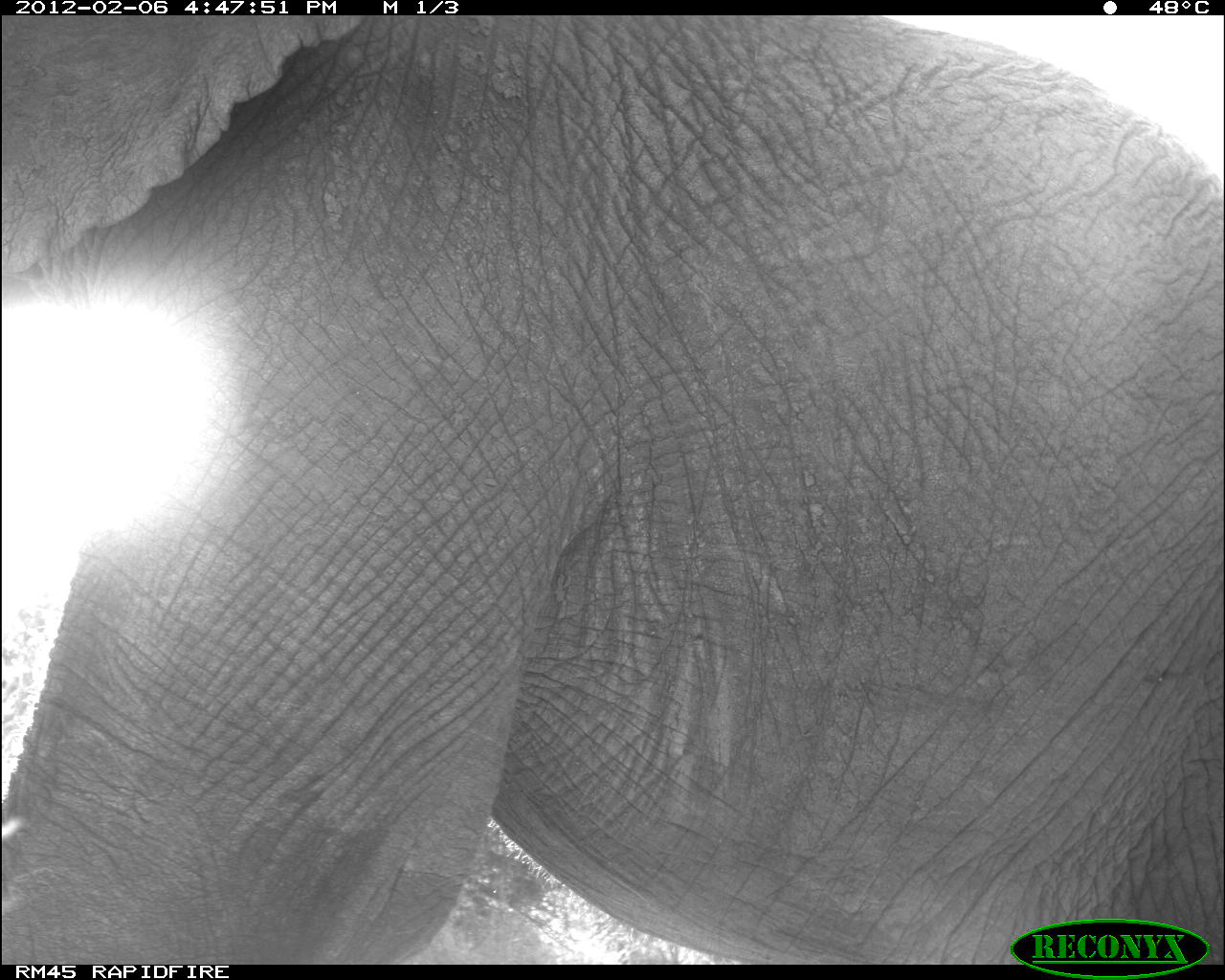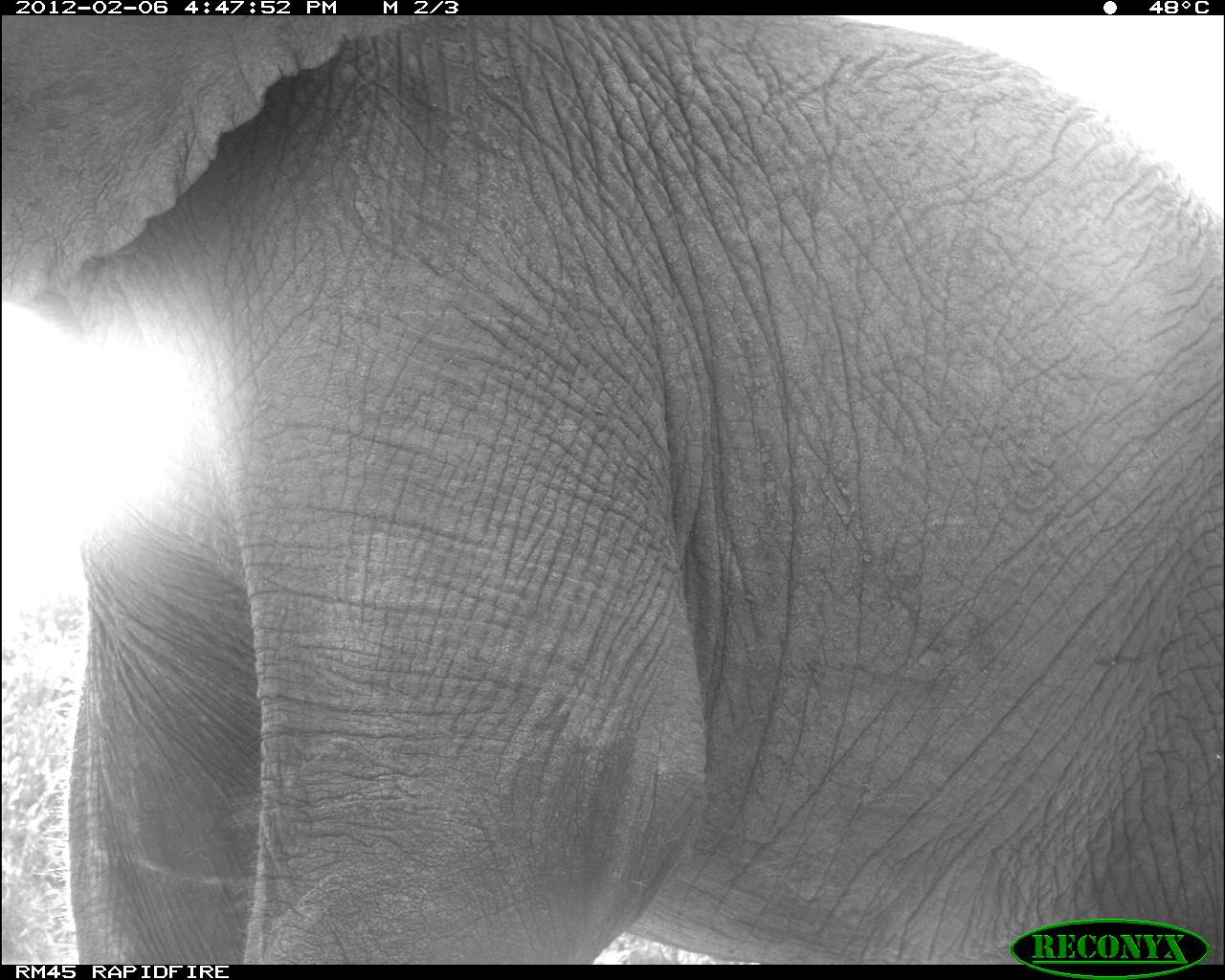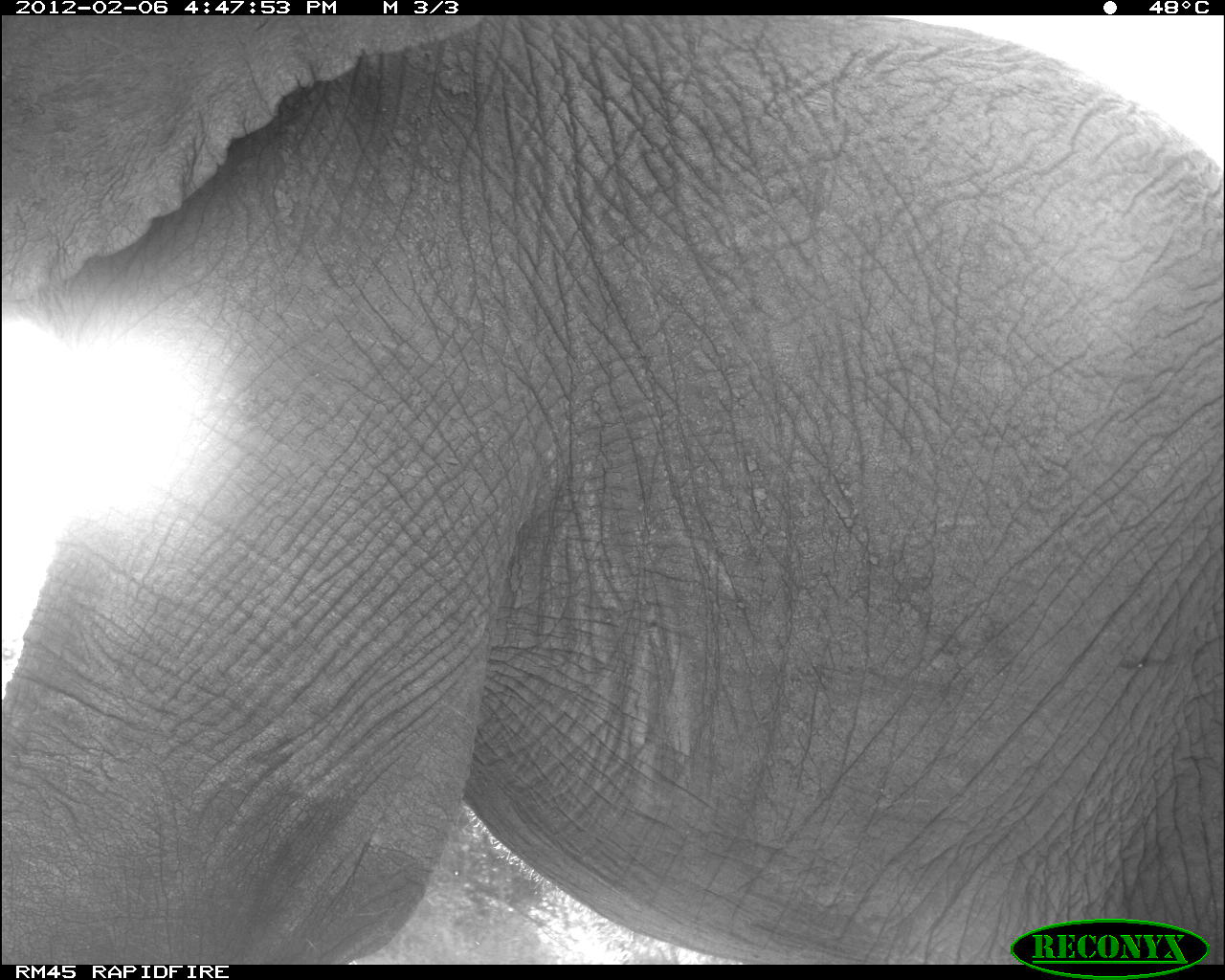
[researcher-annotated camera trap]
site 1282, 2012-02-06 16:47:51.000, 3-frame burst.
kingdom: Animalia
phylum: Chordata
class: Mammalia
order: Proboscidea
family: Elephantidae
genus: Loxodonta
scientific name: Loxodonta africana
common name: african bush elephant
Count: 1.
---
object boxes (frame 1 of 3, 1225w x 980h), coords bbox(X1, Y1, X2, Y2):
loxodonta africana: bbox(0, 12, 1223, 964)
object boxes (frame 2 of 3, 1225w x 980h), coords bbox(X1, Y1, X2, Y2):
loxodonta africana: bbox(0, 12, 1223, 964)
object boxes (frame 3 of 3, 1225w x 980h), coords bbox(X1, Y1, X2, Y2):
loxodonta africana: bbox(0, 12, 1223, 964)